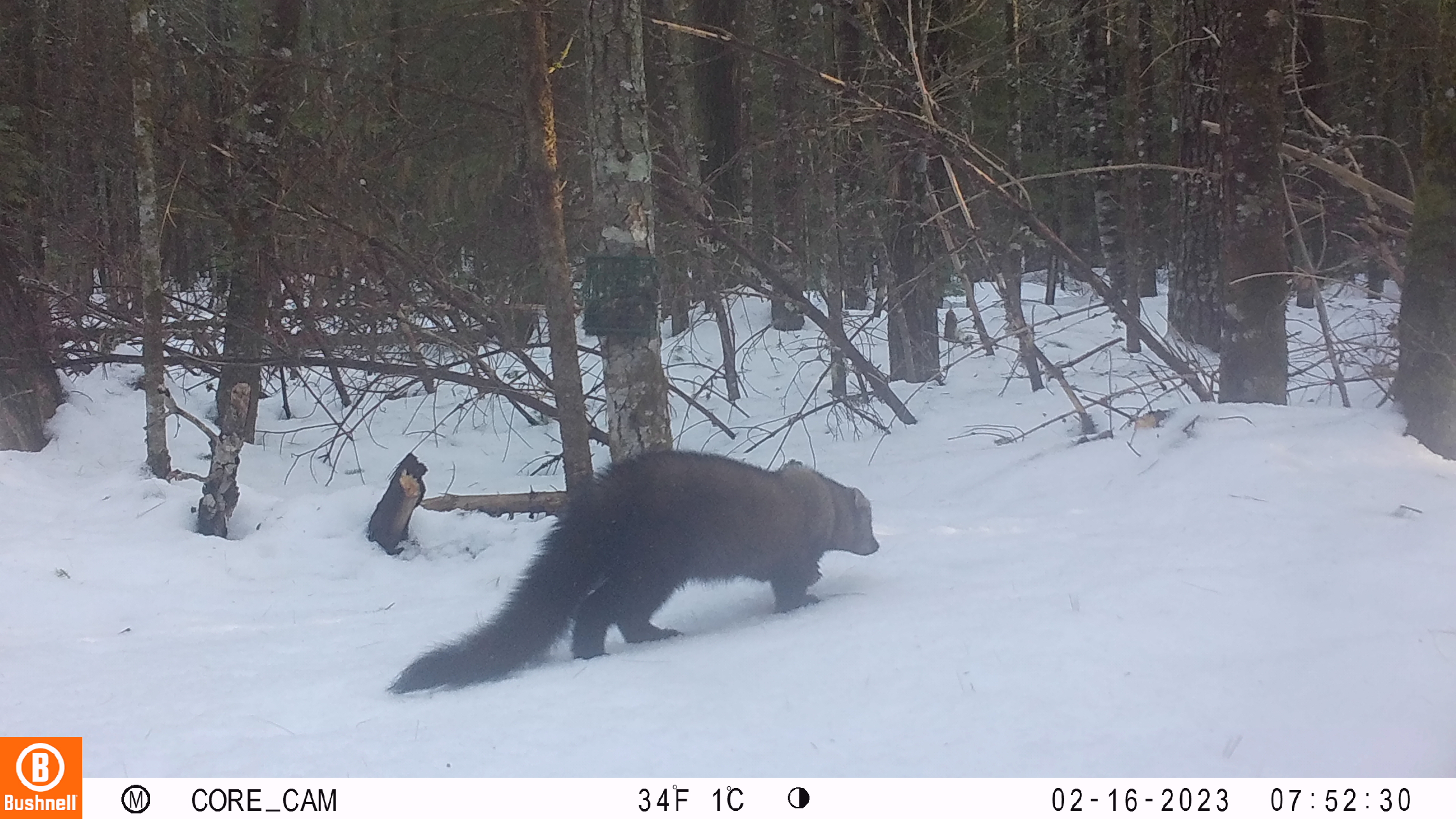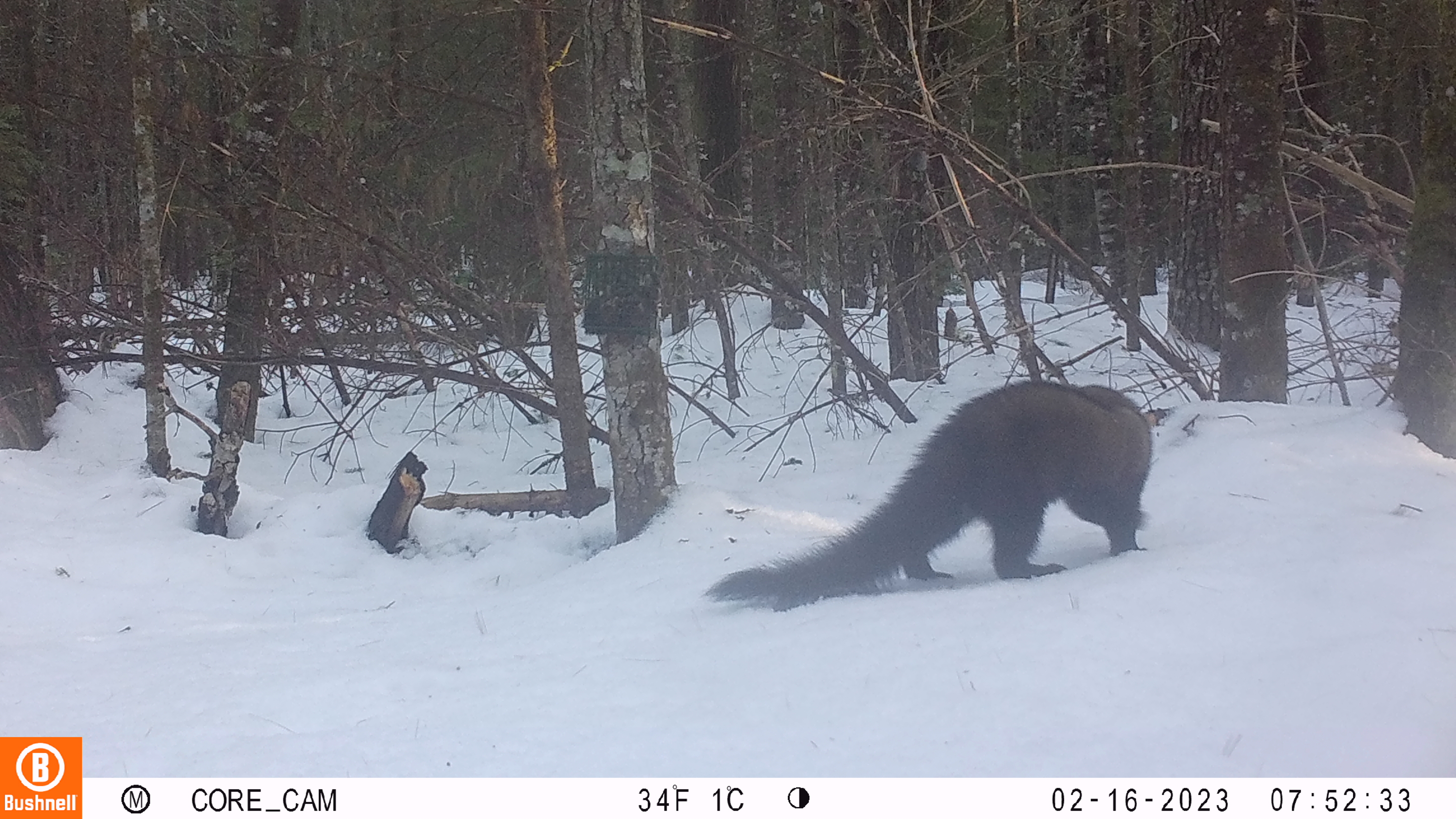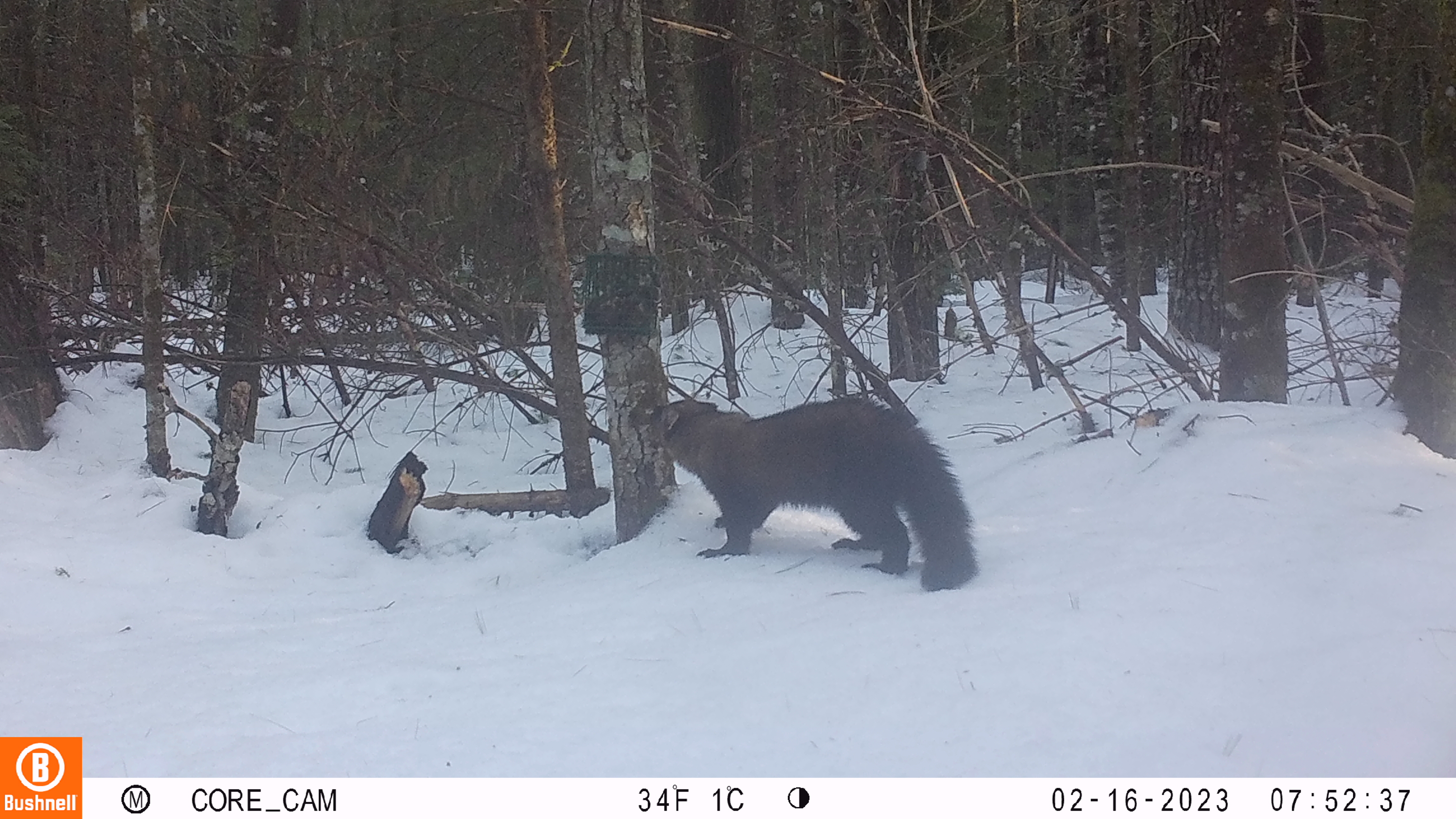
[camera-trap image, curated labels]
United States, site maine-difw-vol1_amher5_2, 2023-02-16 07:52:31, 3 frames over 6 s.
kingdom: Animalia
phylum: Chordata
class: Mammalia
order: Carnivora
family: Mustelidae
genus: Pekania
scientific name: Pekania pennanti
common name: fisher